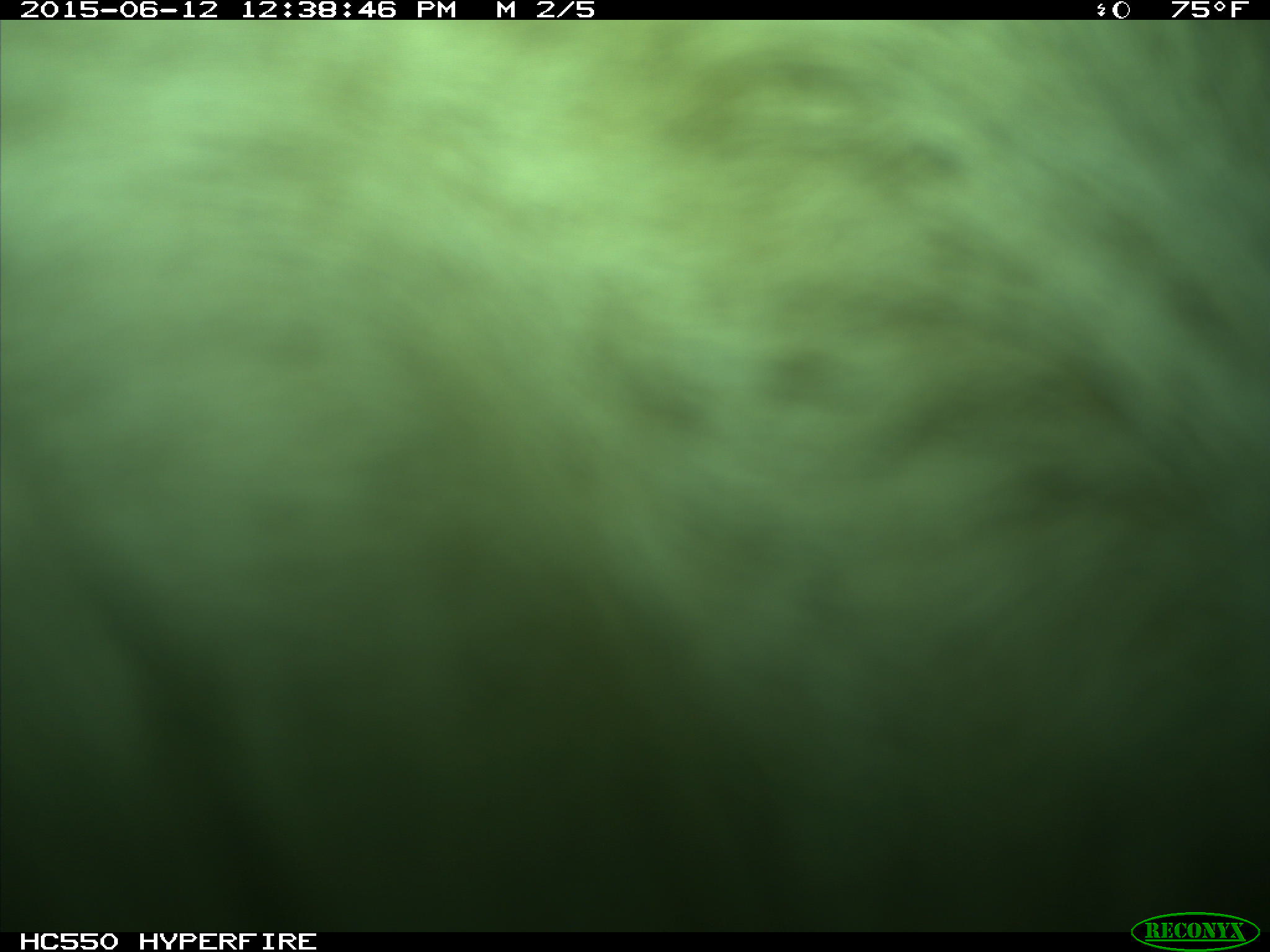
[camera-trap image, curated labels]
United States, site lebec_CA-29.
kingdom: Animalia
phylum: Chordata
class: Mammalia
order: Artiodactyla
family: Bovidae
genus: Bos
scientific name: Bos taurus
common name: domestic cow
Bos taurus (domestic cow).